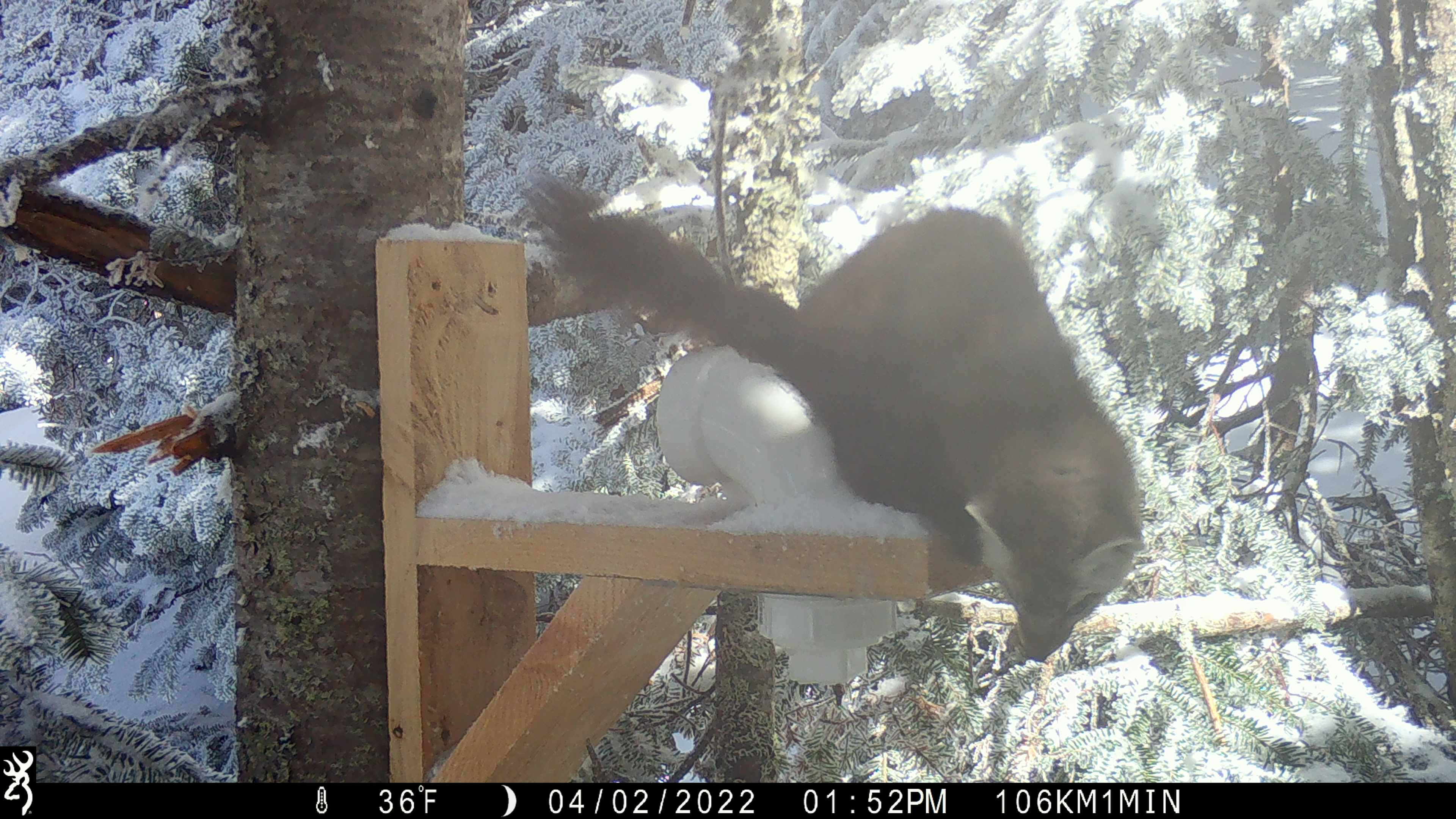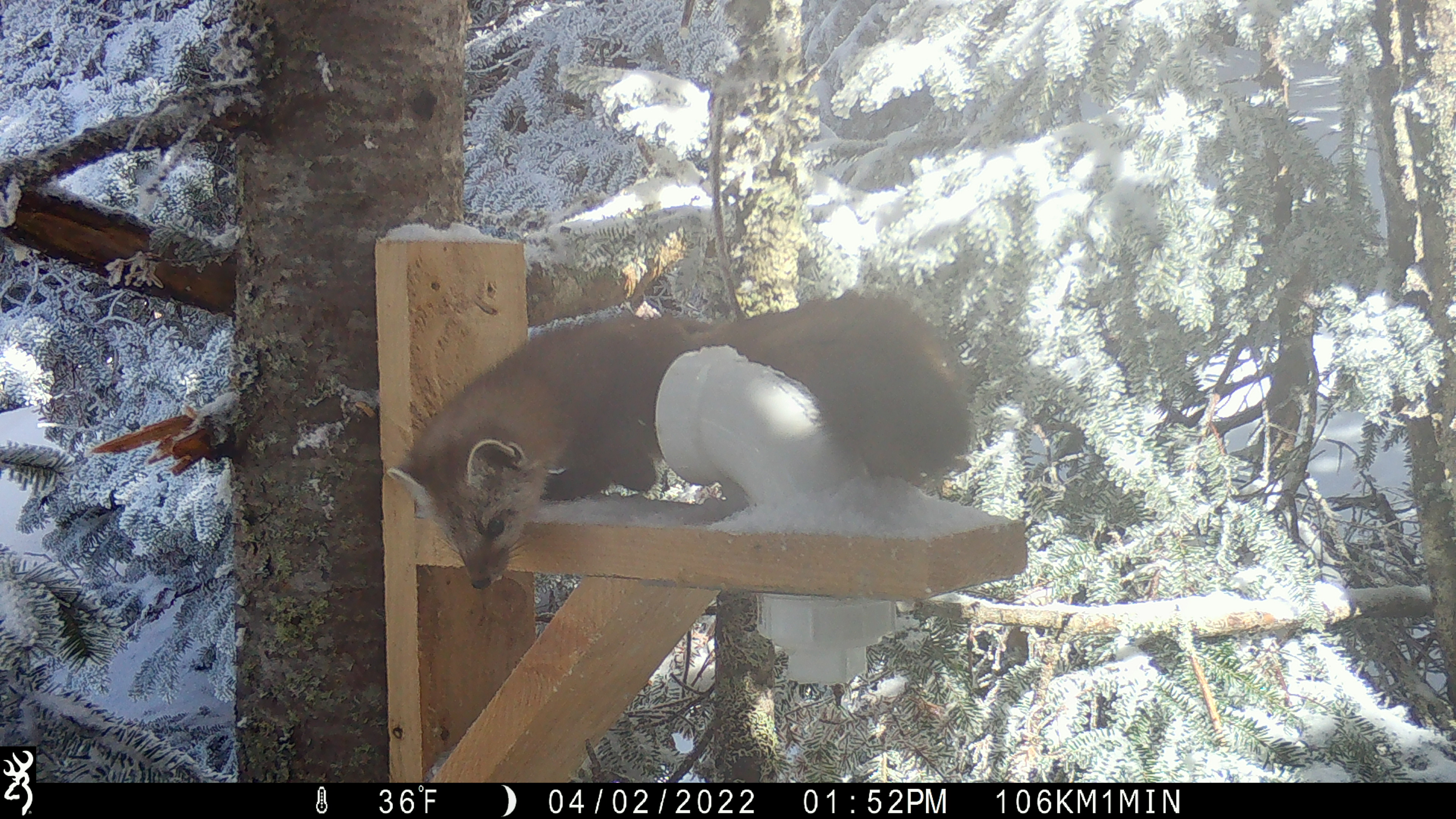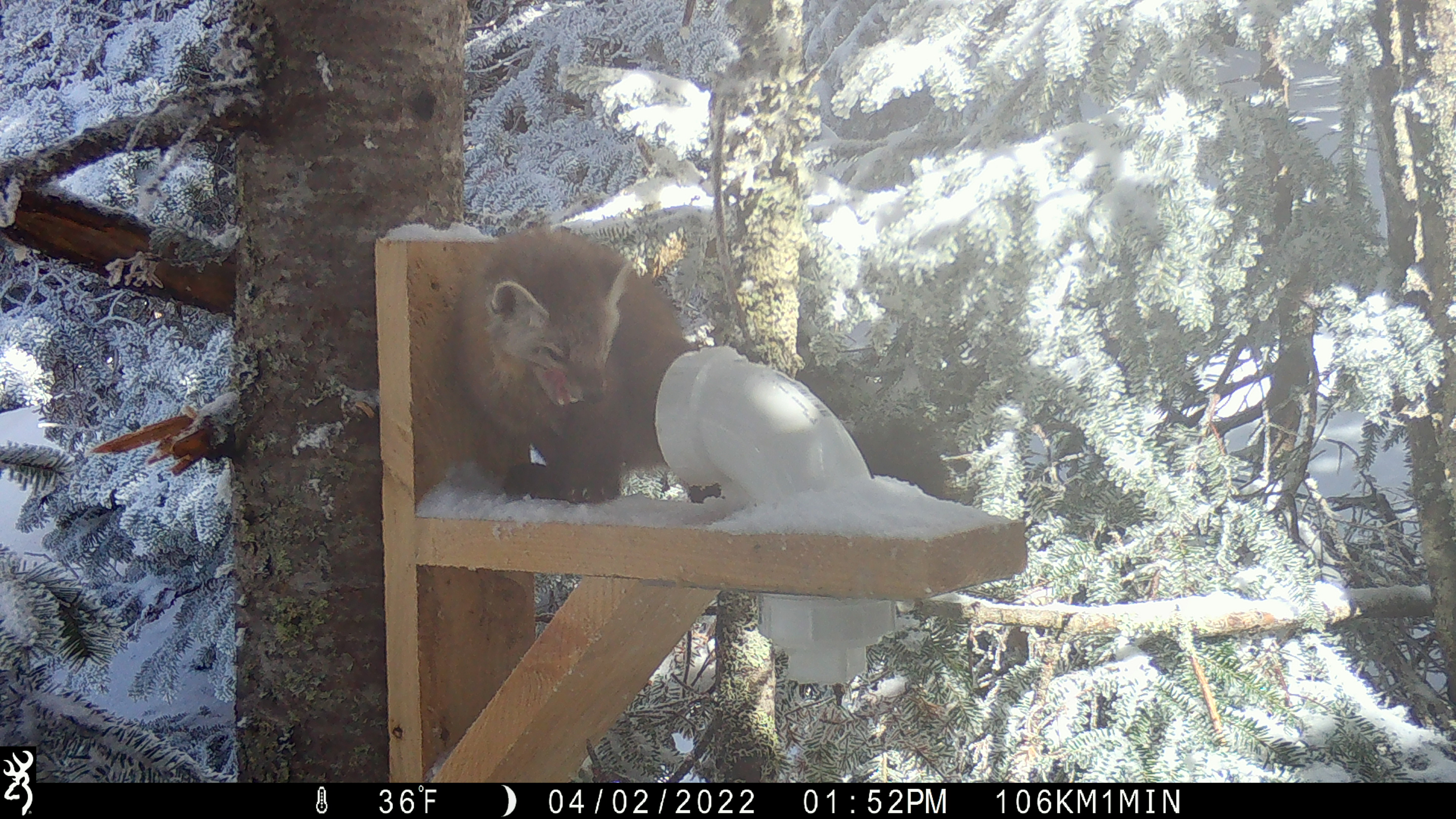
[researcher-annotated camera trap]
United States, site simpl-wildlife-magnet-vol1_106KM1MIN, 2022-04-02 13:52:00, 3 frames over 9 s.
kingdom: Animalia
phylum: Chordata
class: Mammalia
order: Carnivora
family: Mustelidae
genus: Martes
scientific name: Martes americana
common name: american marten